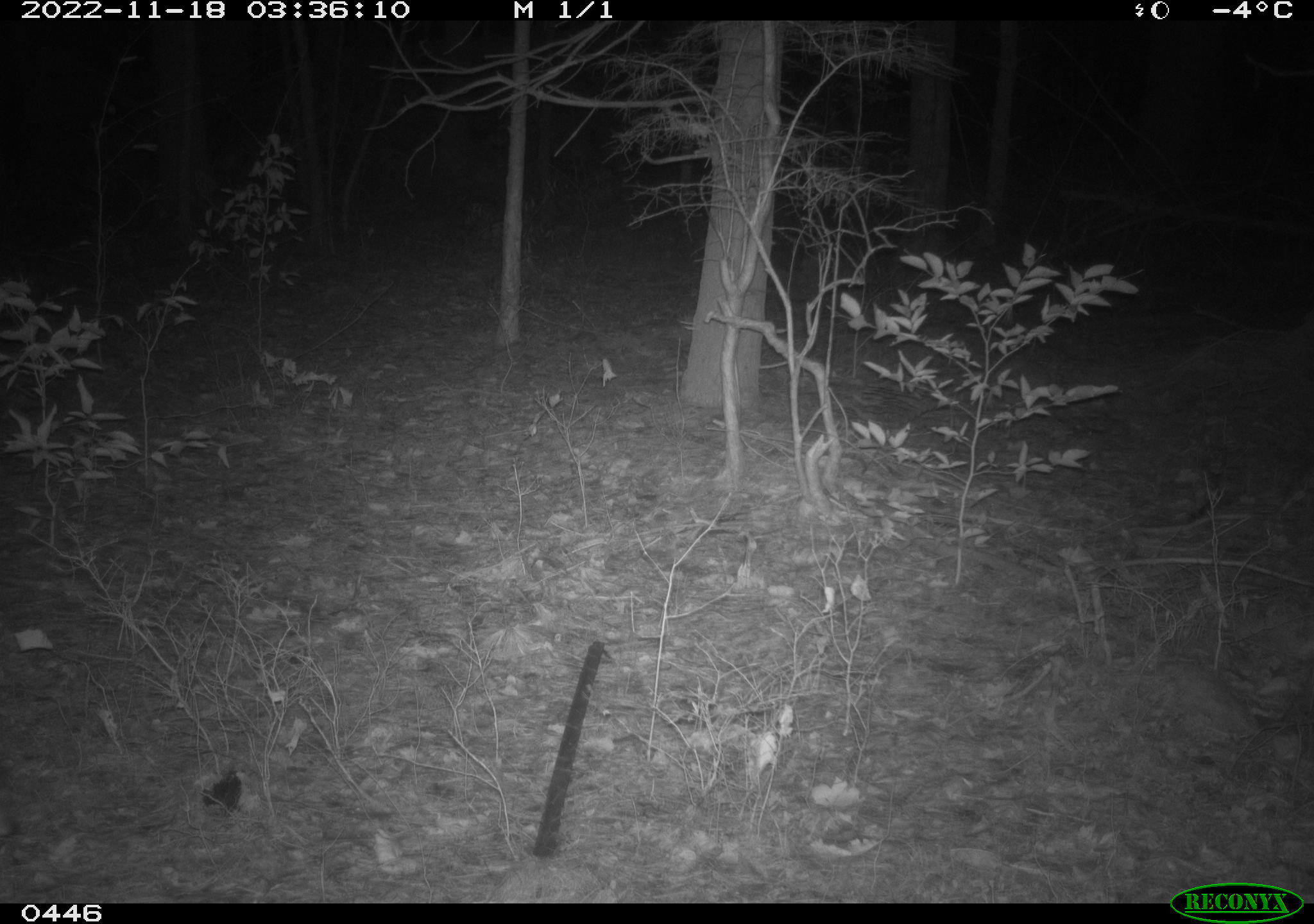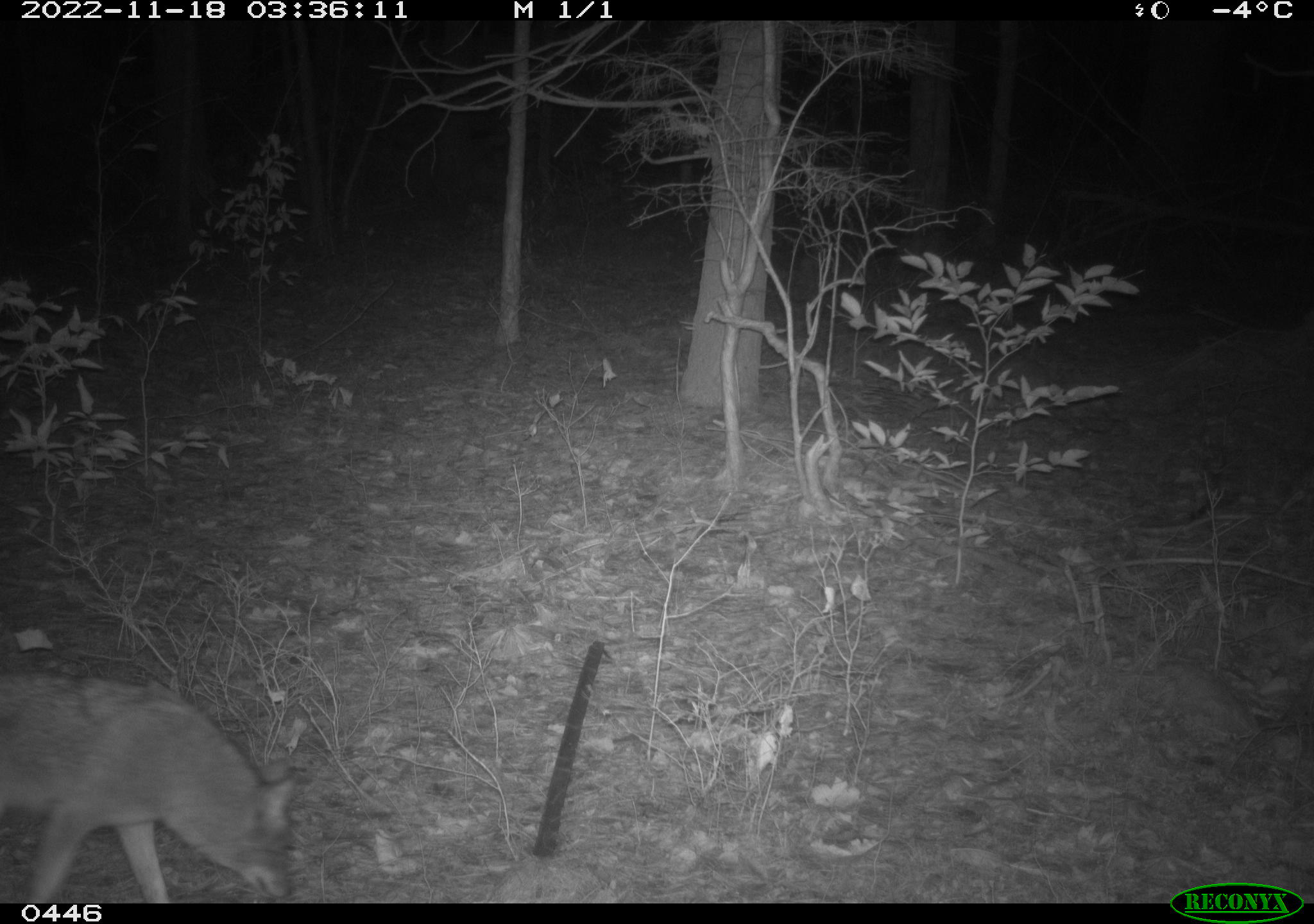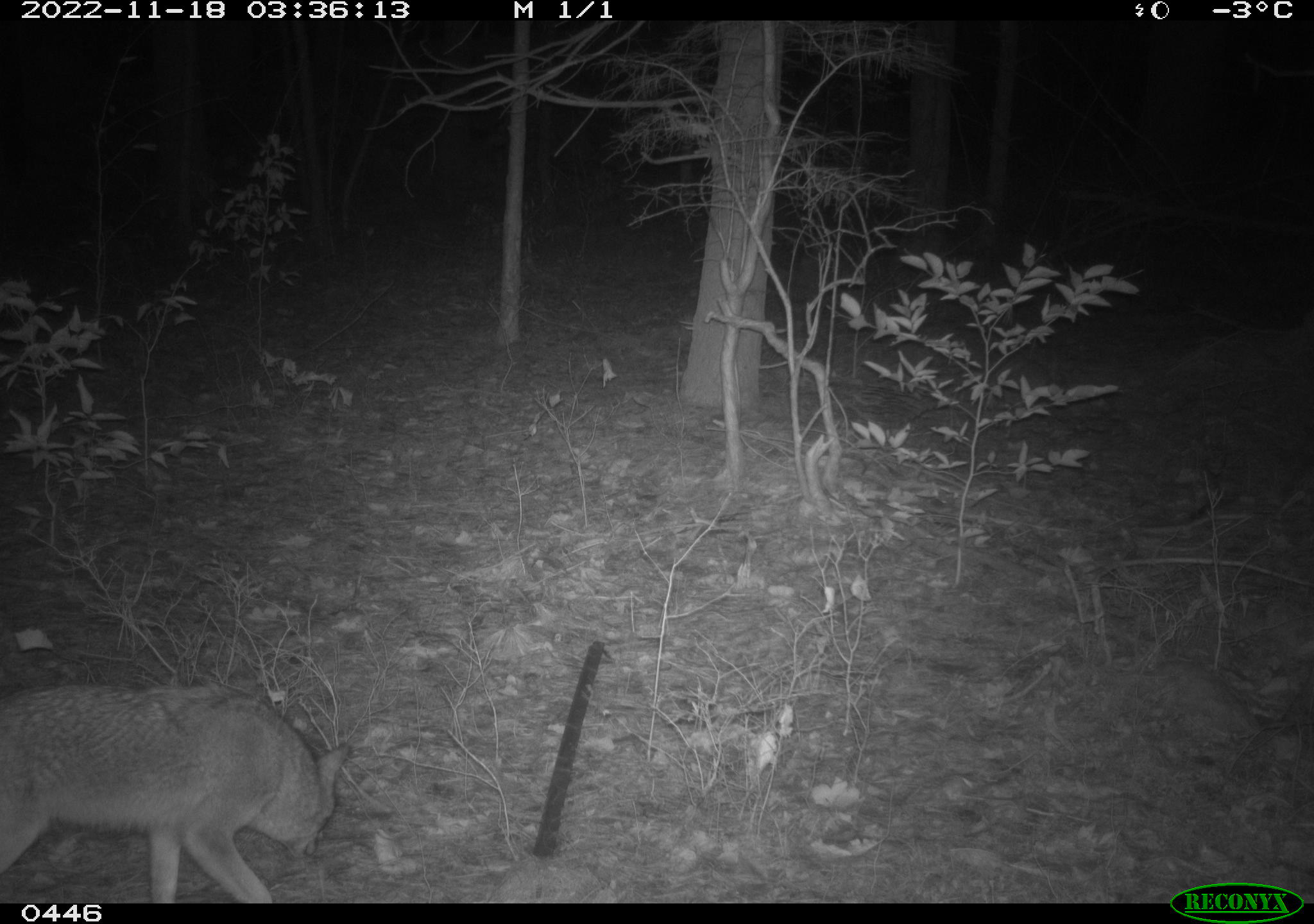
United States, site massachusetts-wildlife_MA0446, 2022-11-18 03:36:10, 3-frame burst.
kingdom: Animalia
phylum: Chordata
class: Mammalia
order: Carnivora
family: Canidae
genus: Canis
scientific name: Canis latrans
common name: coyote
Coyote (Canis latrans).